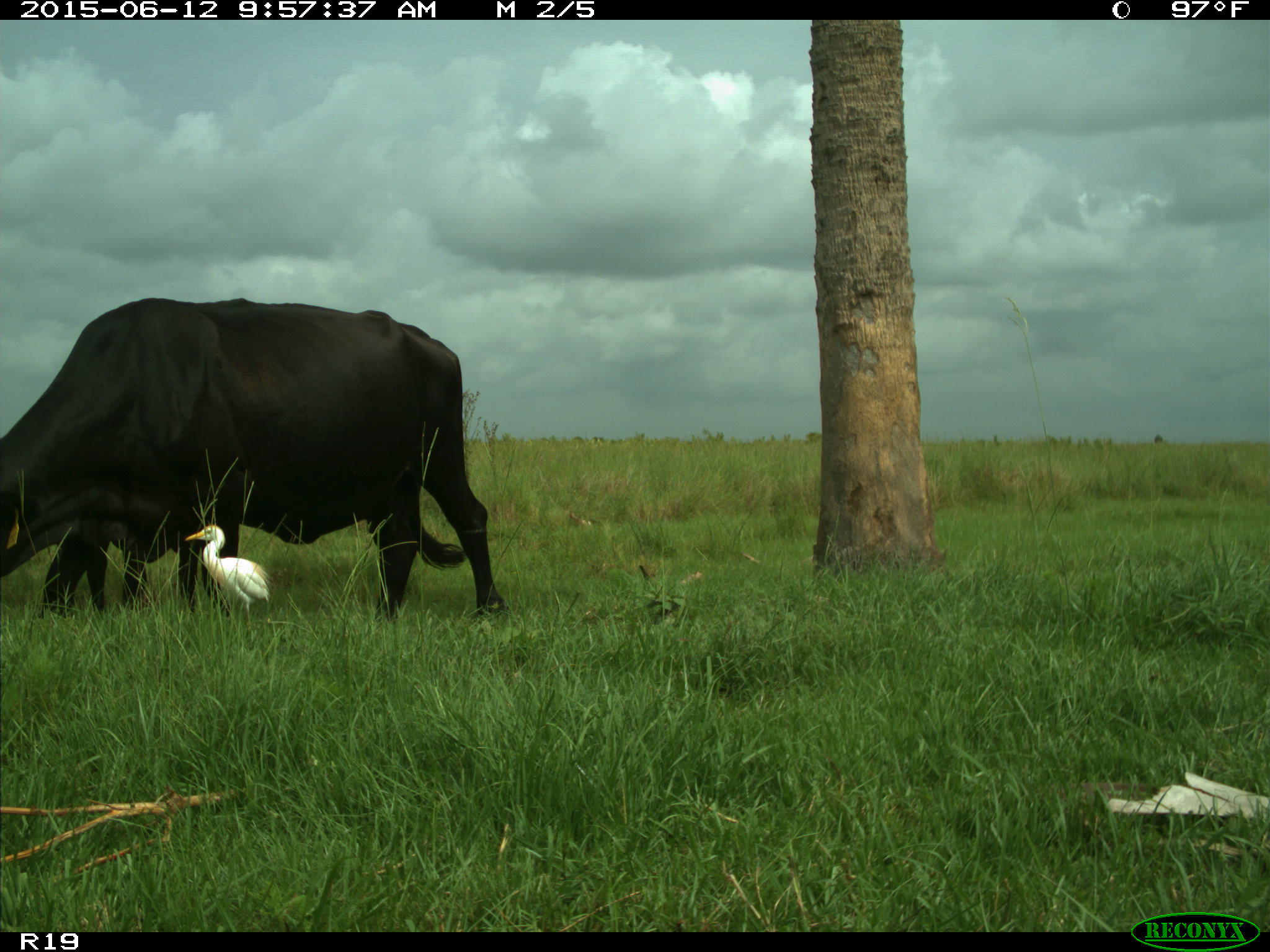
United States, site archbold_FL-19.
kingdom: Animalia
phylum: Chordata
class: Mammalia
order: Artiodactyla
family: Bovidae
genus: Bos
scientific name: Bos taurus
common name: domestic cow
Bos taurus (domestic cow).